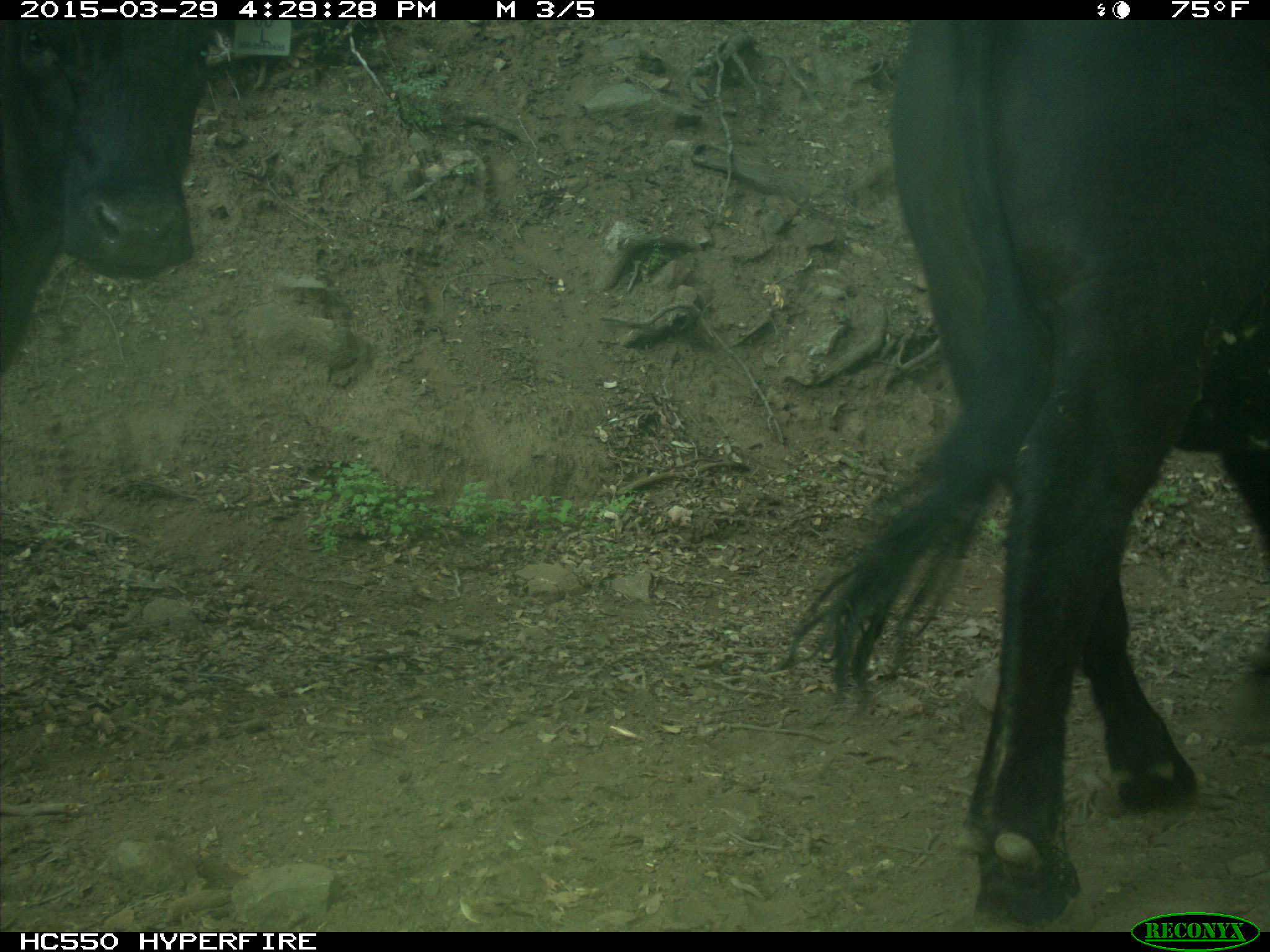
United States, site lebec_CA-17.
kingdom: Animalia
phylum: Chordata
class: Mammalia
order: Artiodactyla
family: Bovidae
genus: Bos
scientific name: Bos taurus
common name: domestic cow